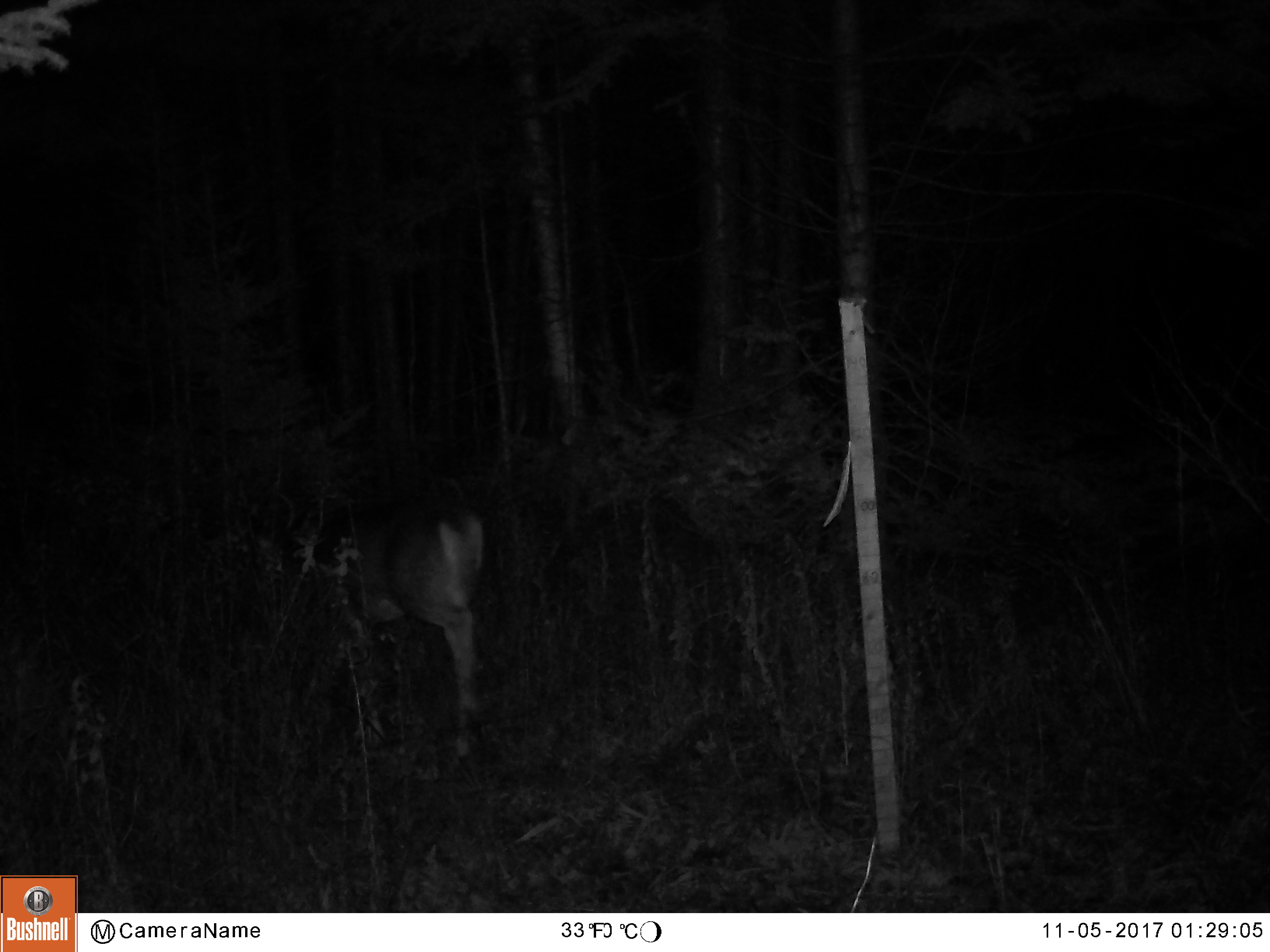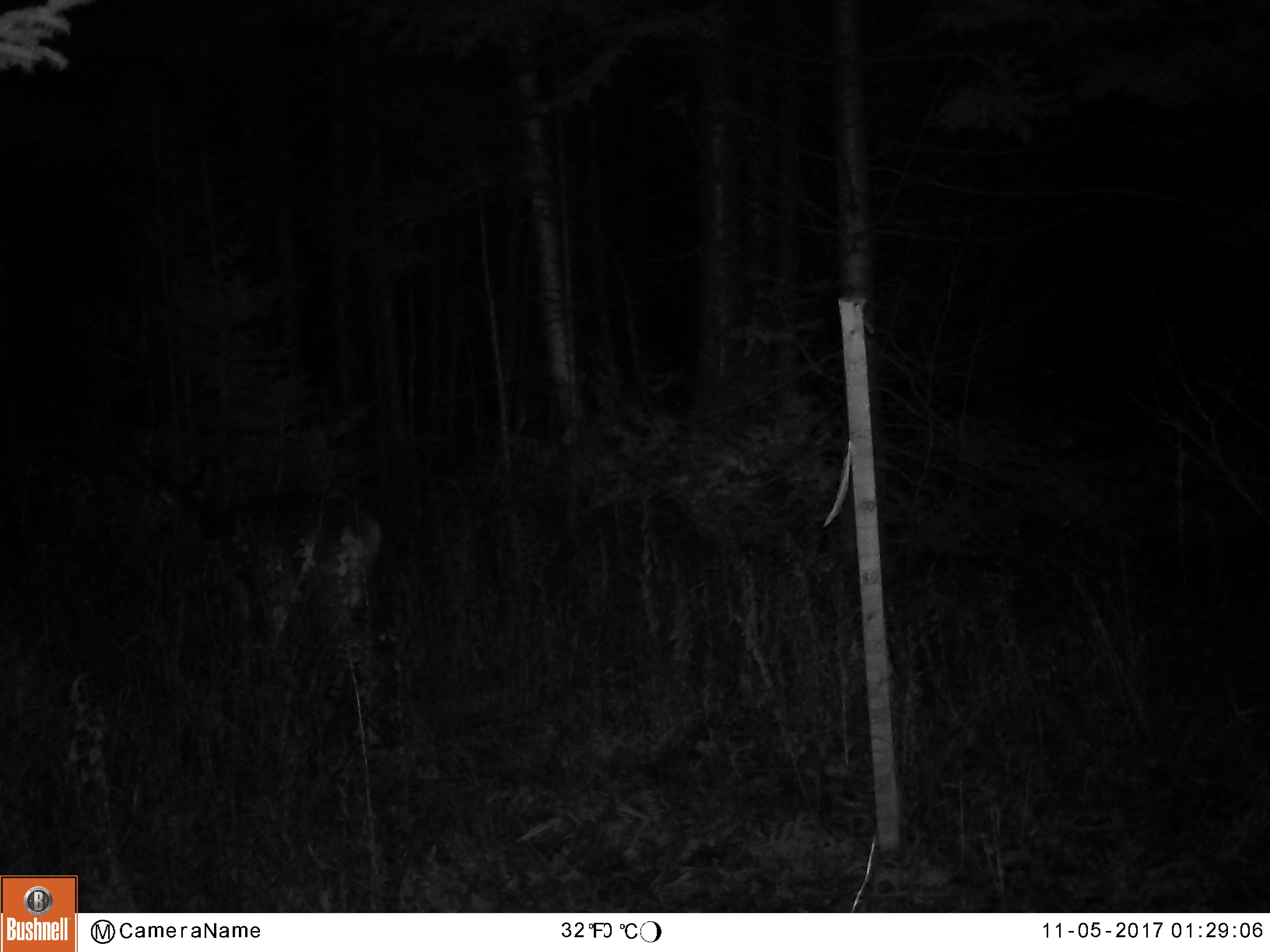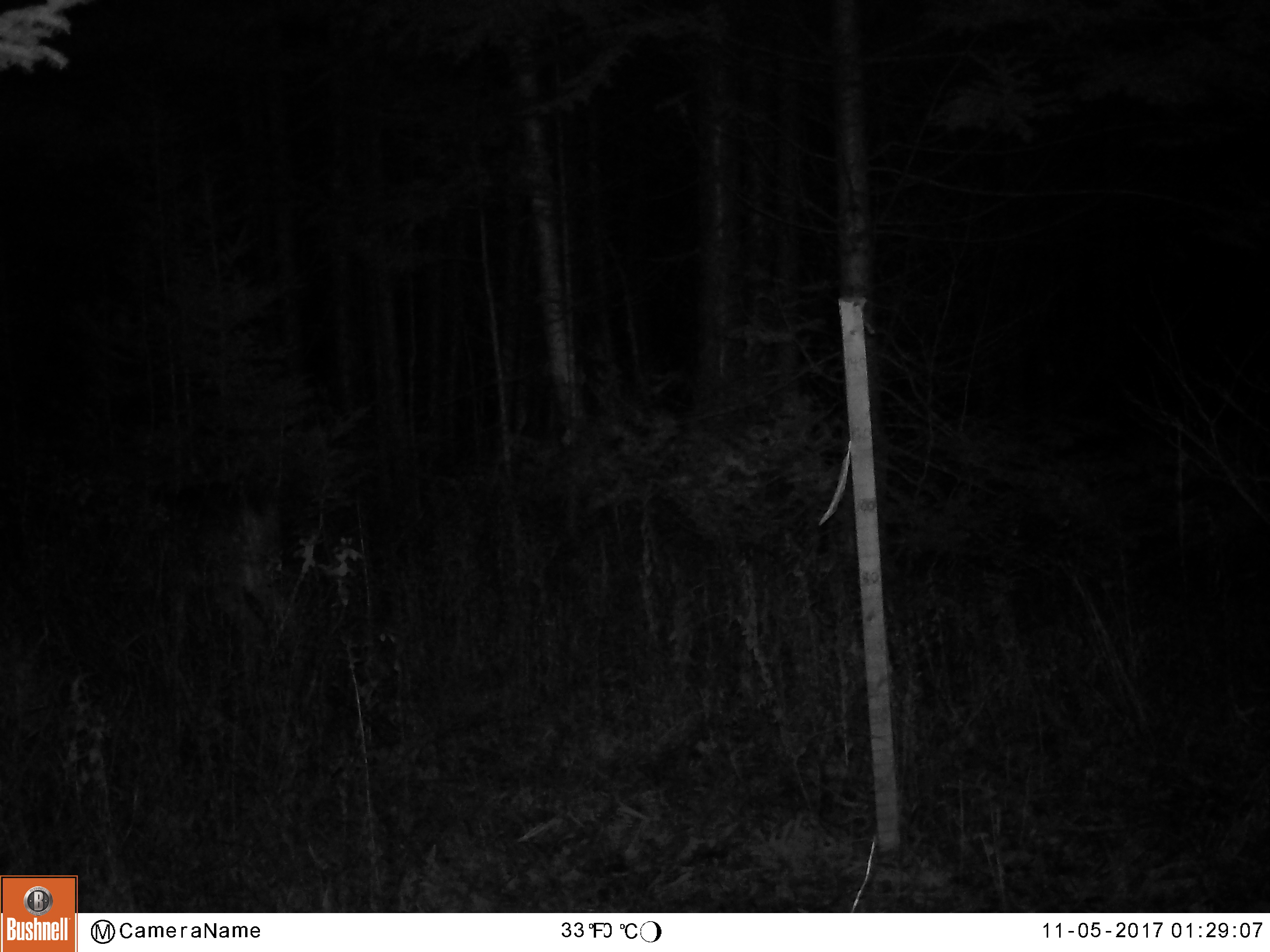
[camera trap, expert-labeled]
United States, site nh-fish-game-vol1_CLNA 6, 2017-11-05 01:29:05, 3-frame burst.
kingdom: Animalia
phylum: Chordata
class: Mammalia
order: Artiodactyla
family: Cervidae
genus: Odocoileus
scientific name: Odocoileus virginianus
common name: white-tailed deer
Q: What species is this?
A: White-tailed deer (Odocoileus virginianus).